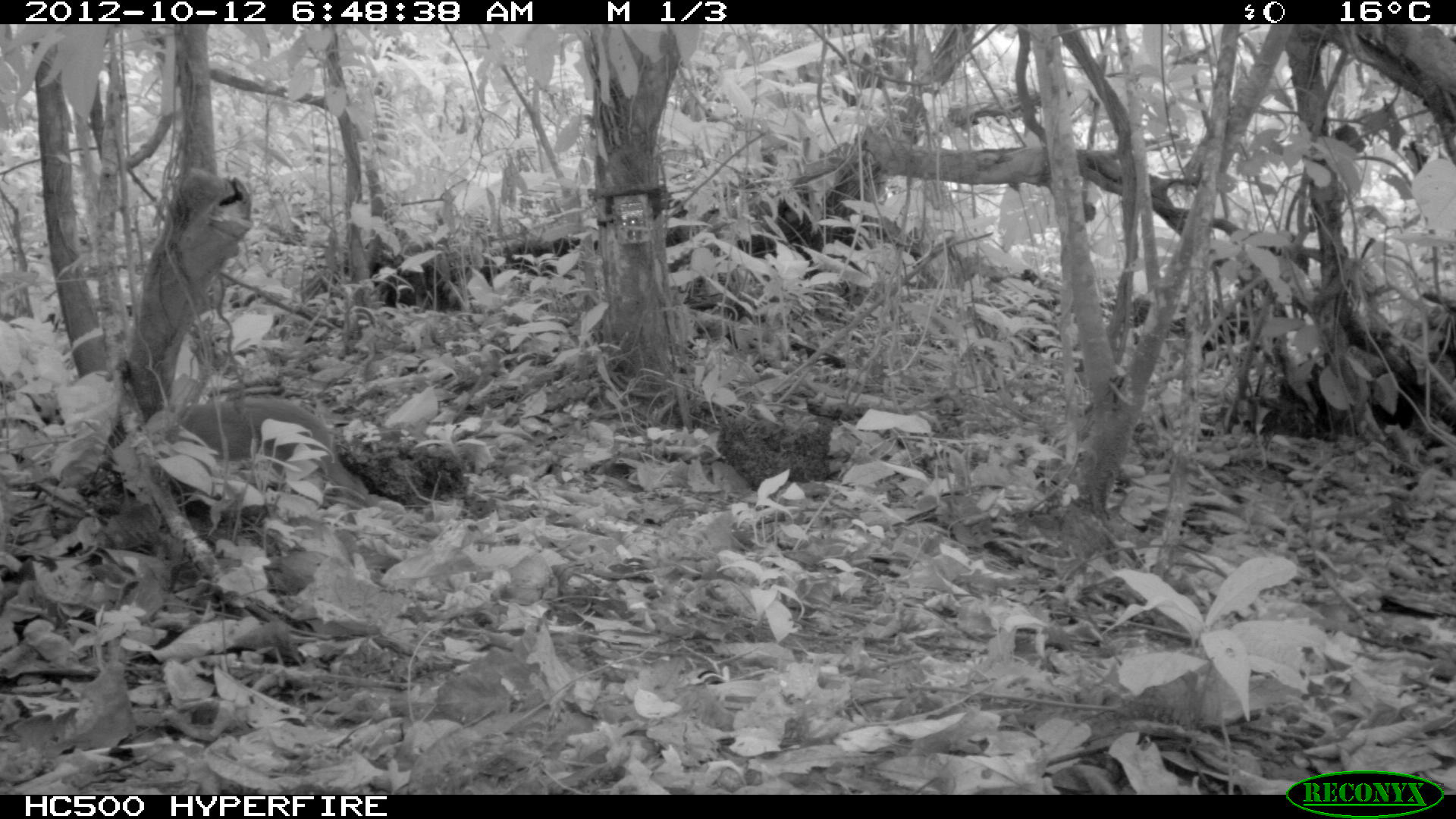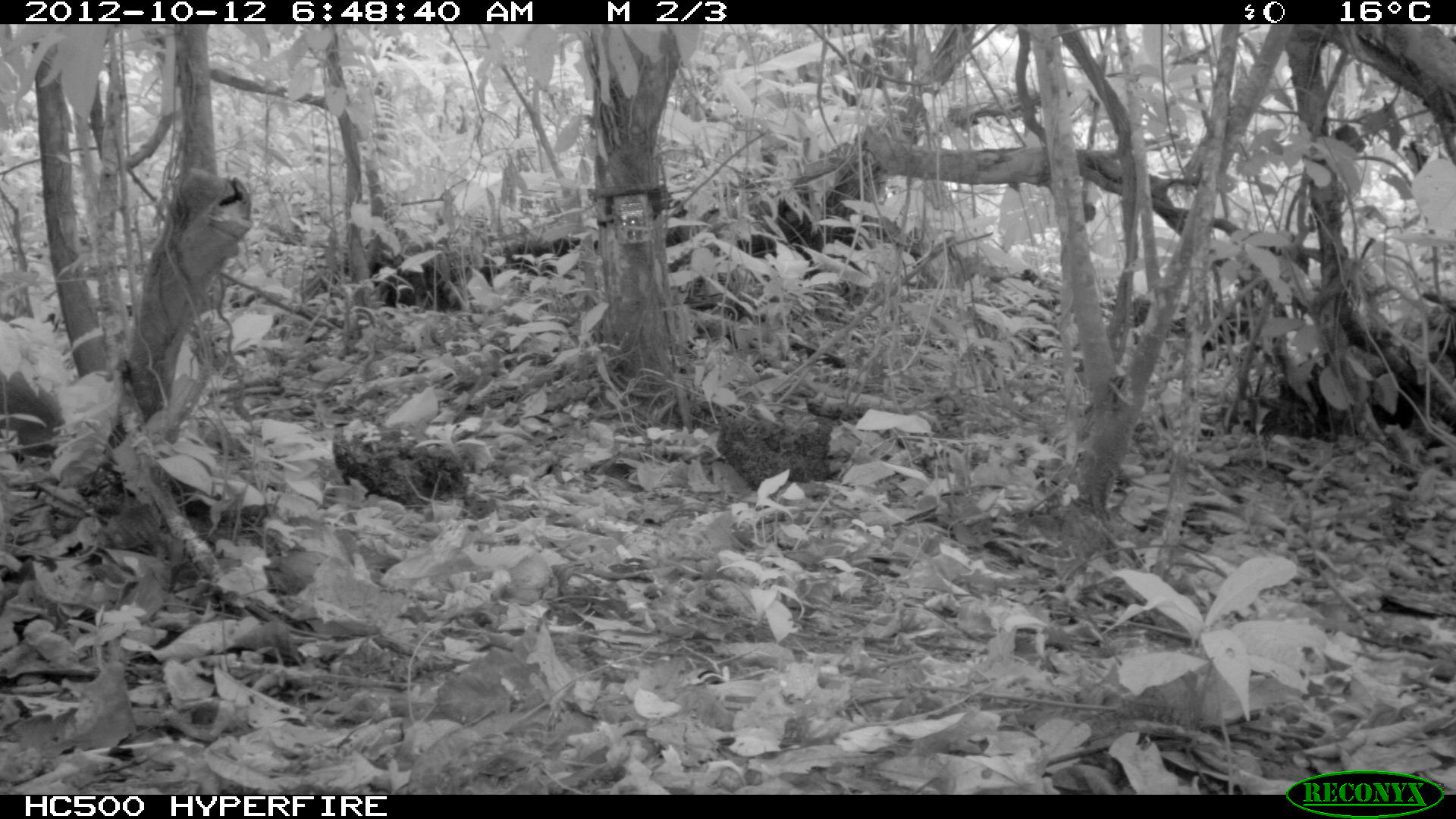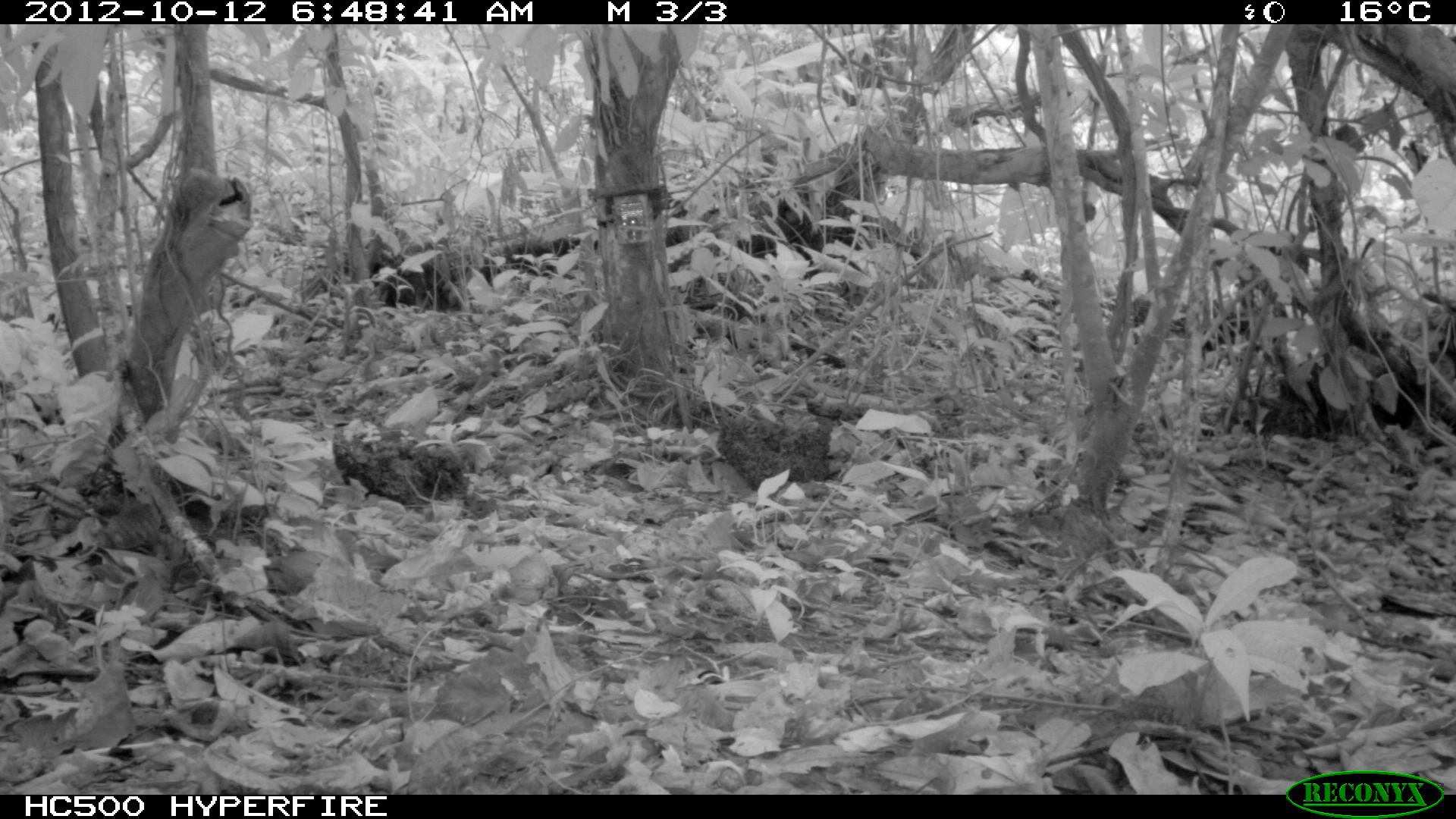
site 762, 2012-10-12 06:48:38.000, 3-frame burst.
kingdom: Animalia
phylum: Chordata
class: Mammalia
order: Rodentia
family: Cuniculidae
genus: Cuniculus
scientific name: Cuniculus paca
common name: spotted paca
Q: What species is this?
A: Cuniculus paca (spotted paca).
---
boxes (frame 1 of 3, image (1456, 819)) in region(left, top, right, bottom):
cuniculus paca: region(161, 396, 361, 493)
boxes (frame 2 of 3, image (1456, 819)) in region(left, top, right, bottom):
cuniculus paca: region(0, 368, 71, 461)